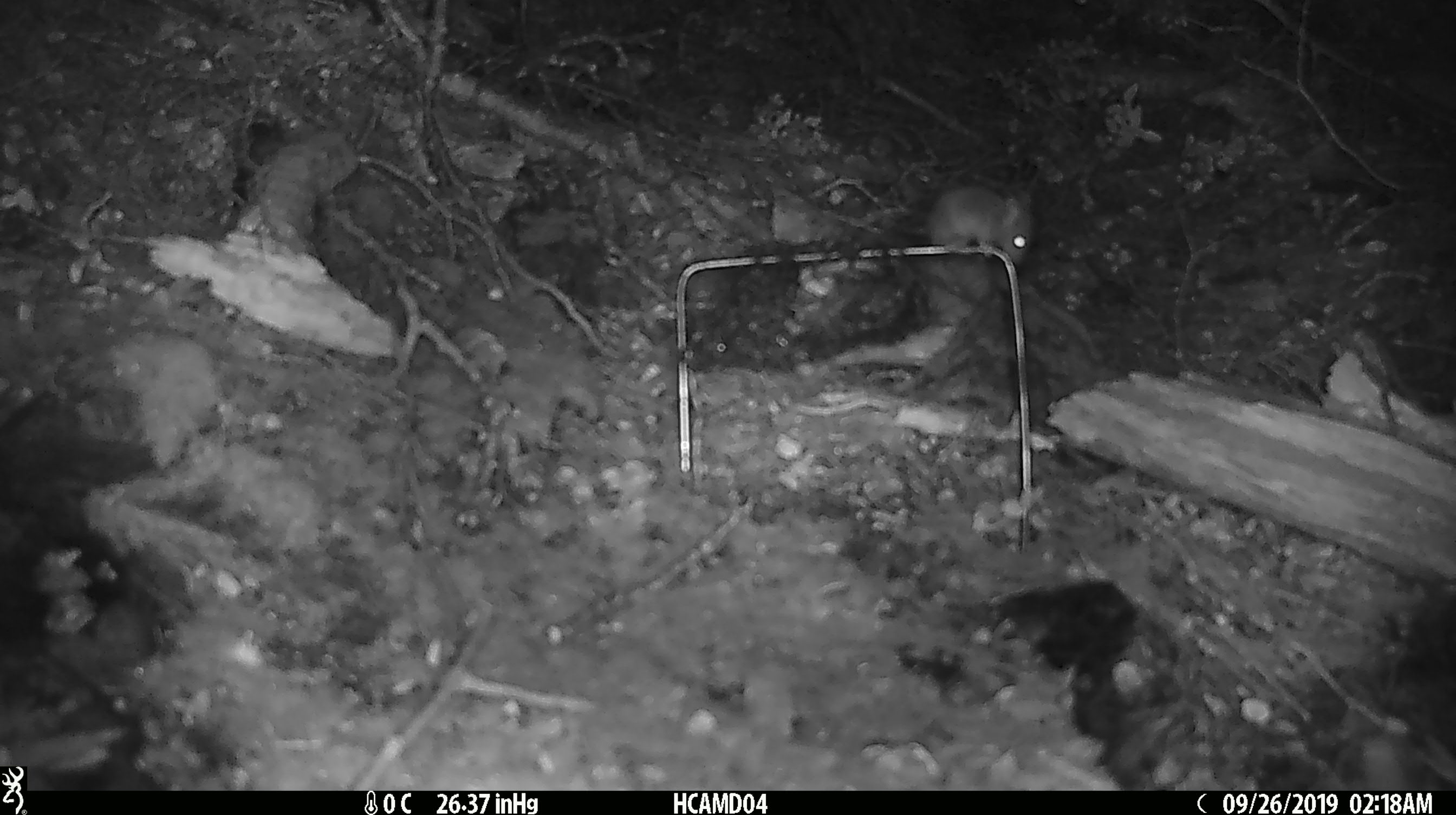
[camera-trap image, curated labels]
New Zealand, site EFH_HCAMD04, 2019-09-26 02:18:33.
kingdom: Animalia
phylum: Chordata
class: Mammalia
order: Rodentia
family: Muridae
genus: Mus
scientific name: Mus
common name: mouse